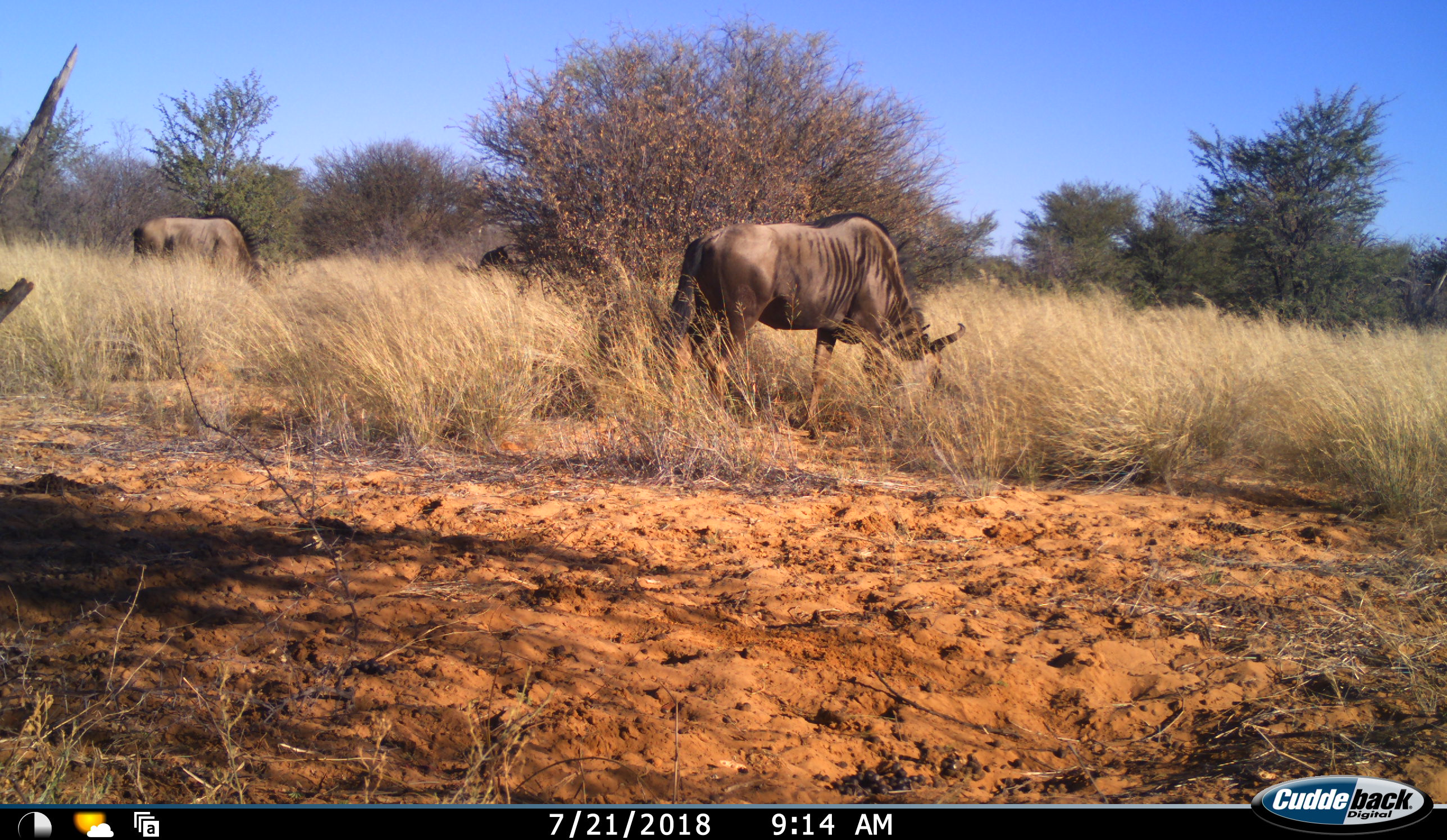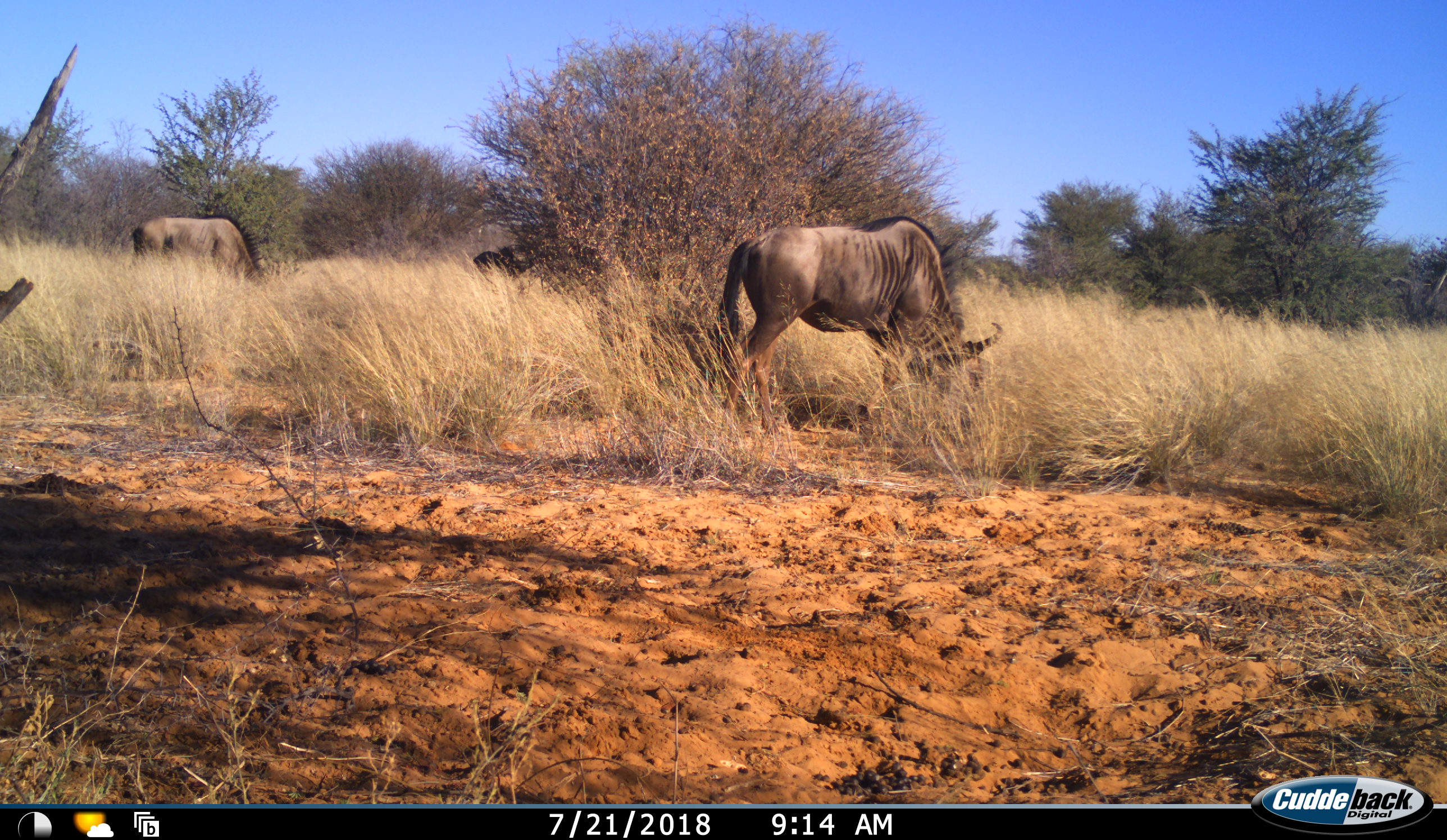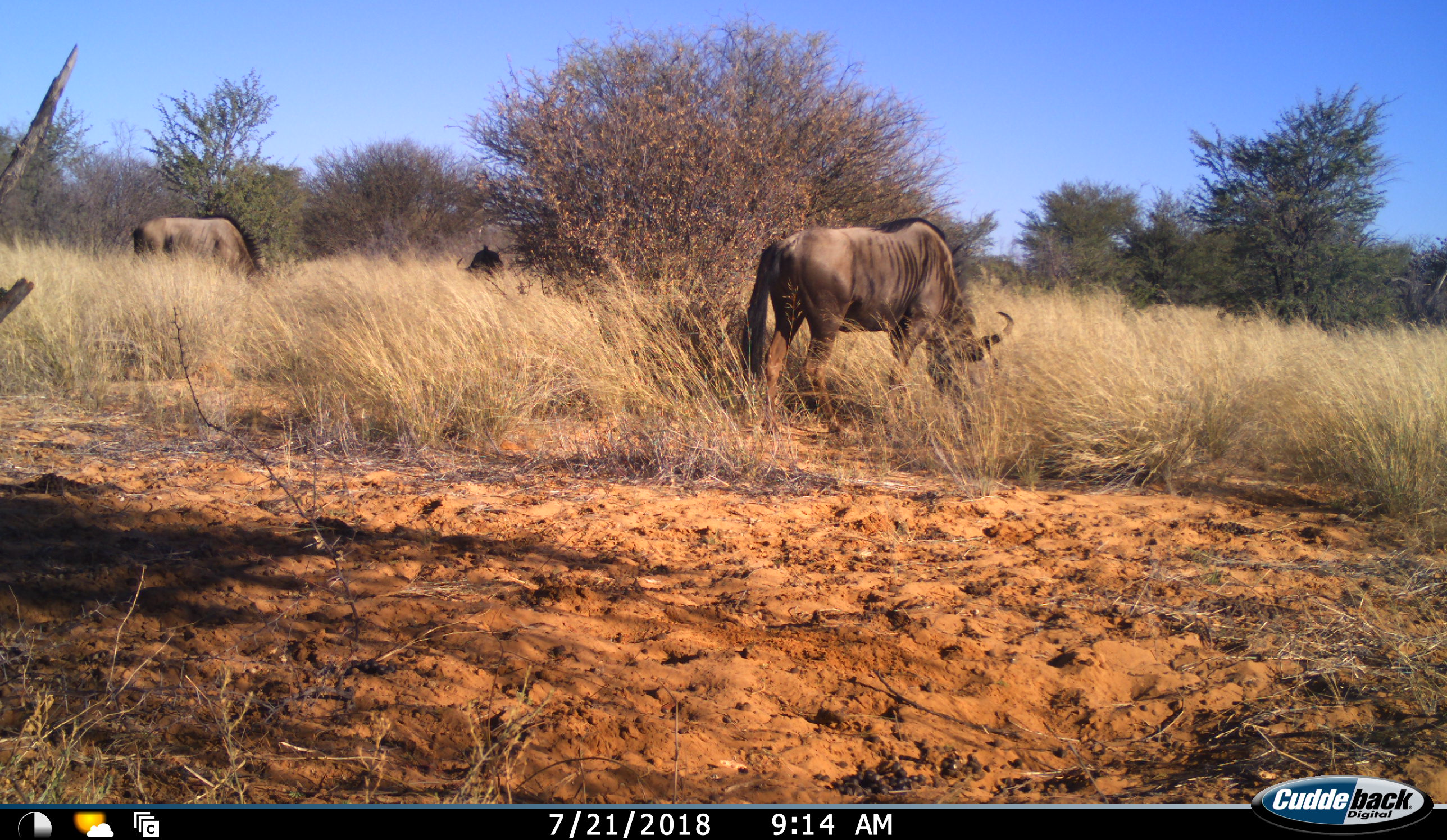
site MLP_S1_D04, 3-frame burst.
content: unidentified animal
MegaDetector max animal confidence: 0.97